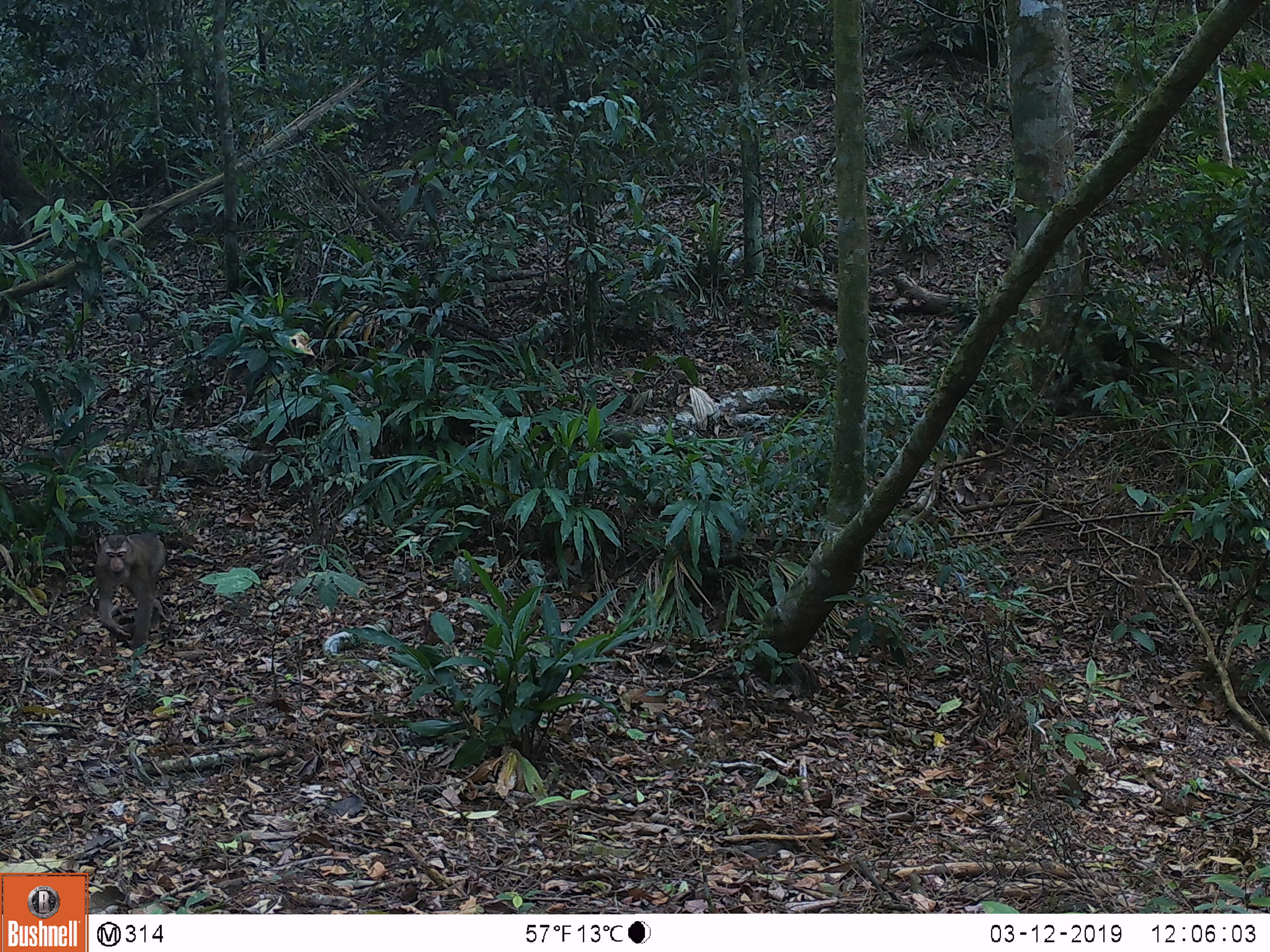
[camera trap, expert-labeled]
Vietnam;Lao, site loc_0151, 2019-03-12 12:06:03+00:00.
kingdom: Animalia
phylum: Chordata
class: Mammalia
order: Primates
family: Cercopithecidae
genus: Macaca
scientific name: Macaca nemestrina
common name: pig-tailed macaque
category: pig tailed macaque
Pig tailed macaque (pig-tailed macaque) (Macaca nemestrina). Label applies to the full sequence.